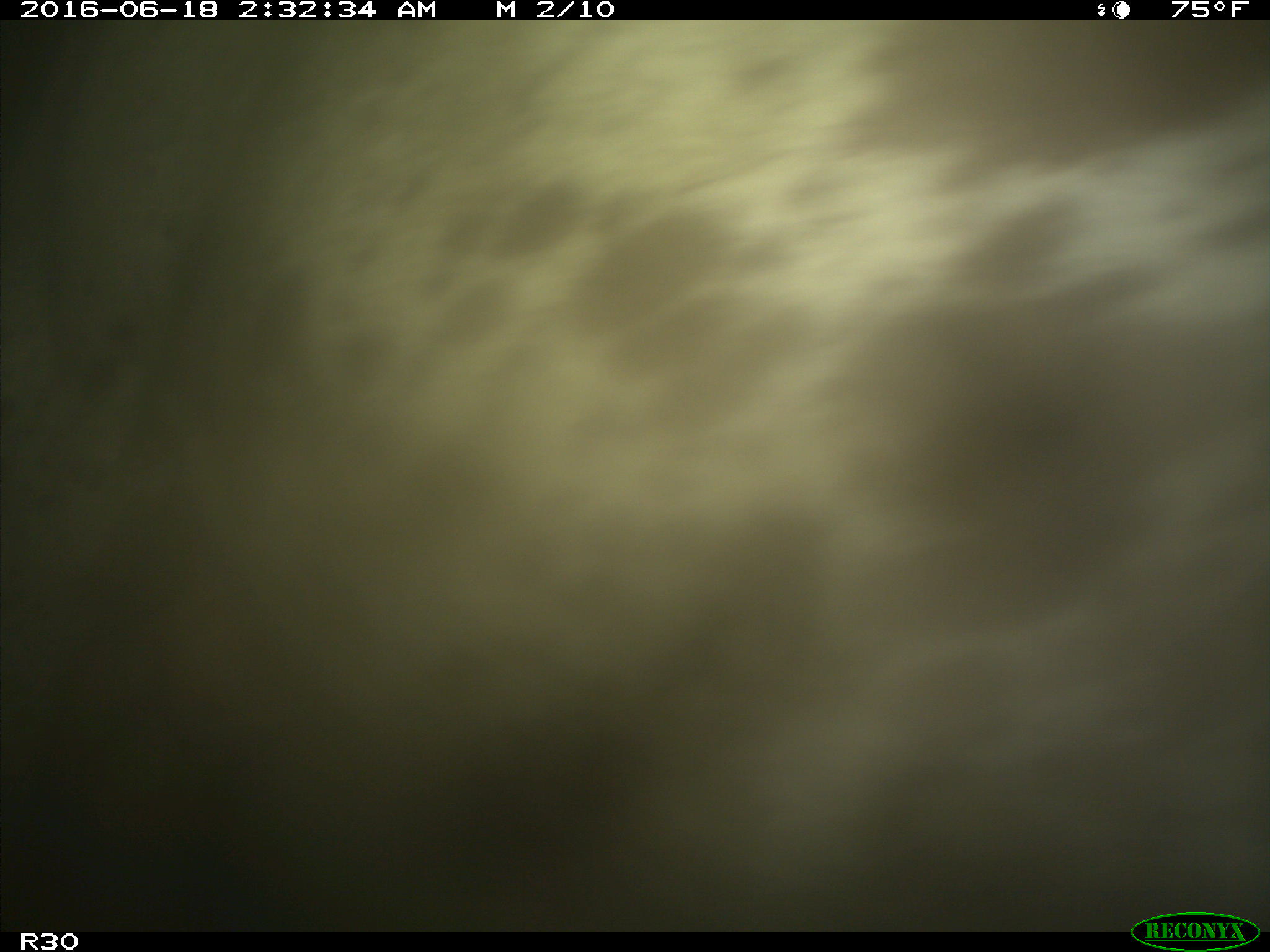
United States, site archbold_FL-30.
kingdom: Animalia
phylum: Chordata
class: Mammalia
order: Artiodactyla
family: Bovidae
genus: Bos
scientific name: Bos taurus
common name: domestic cow